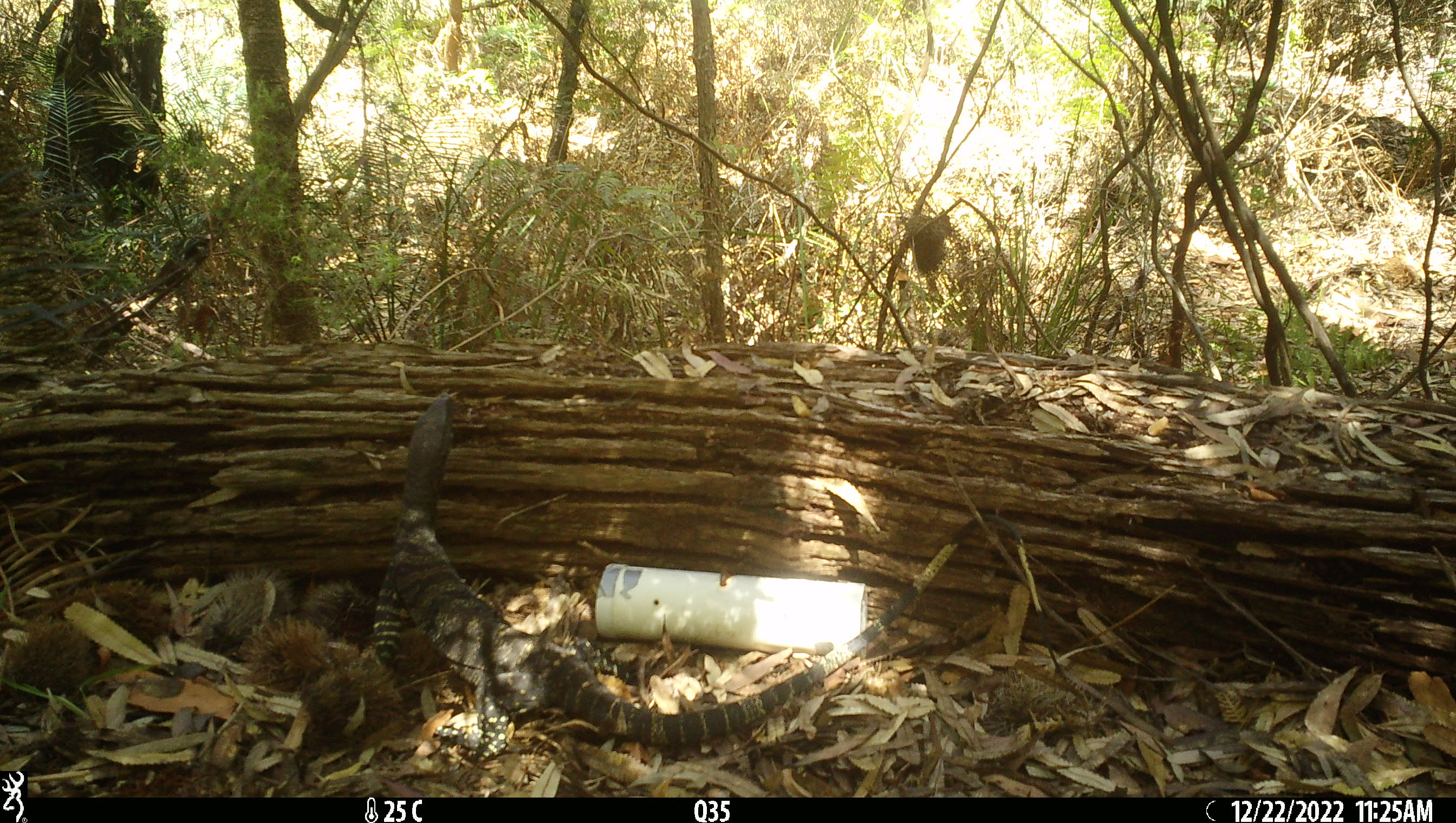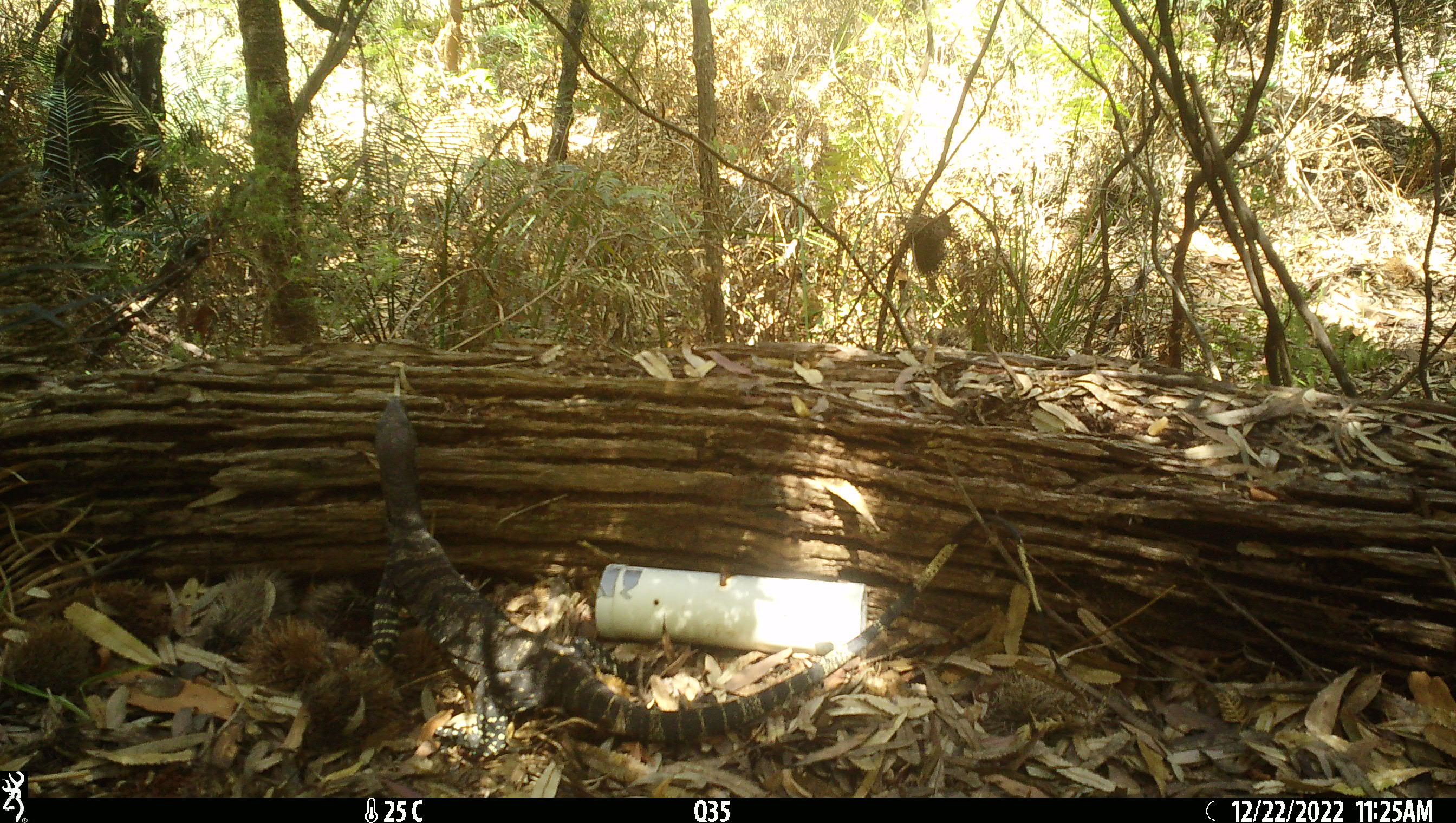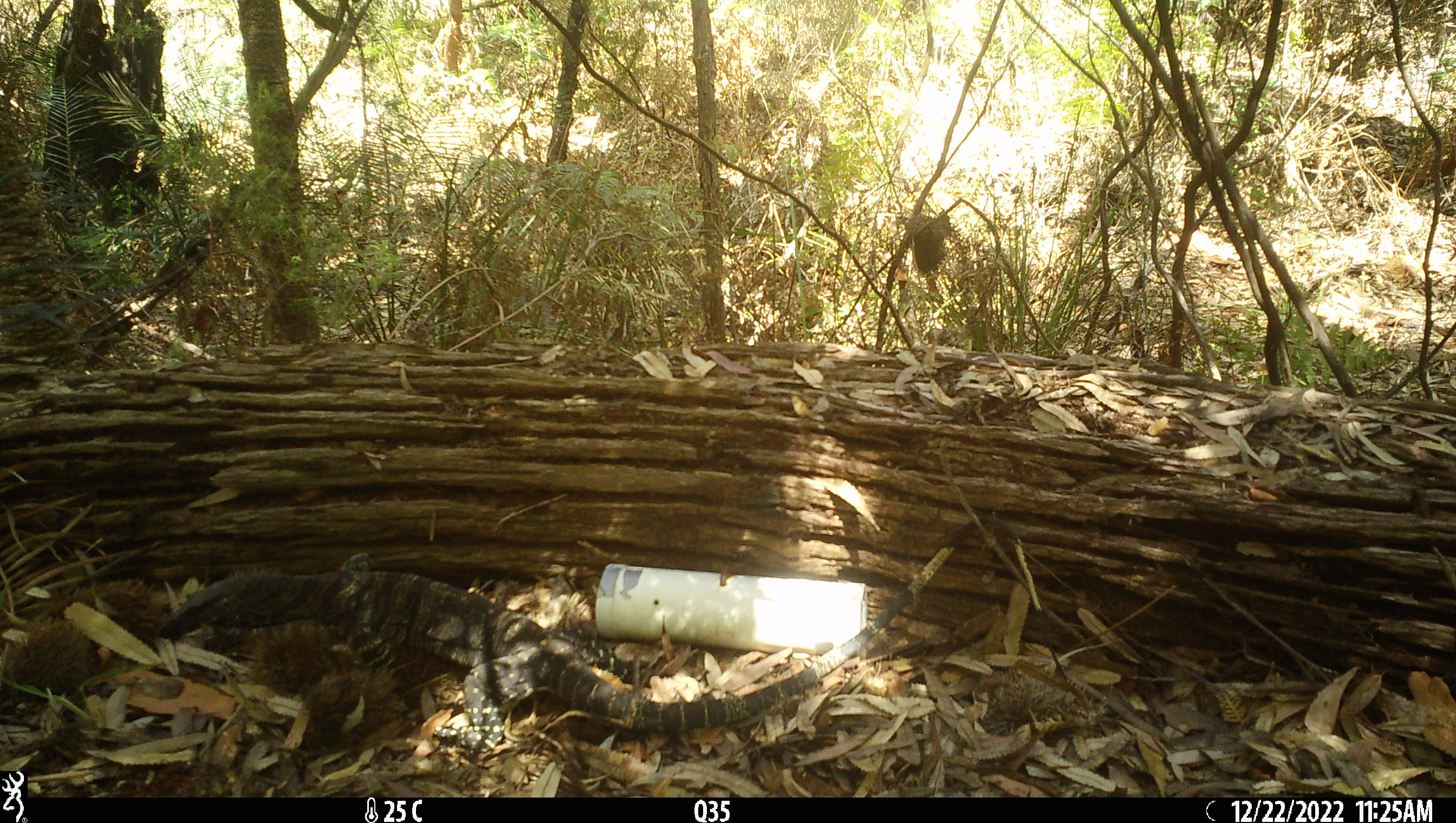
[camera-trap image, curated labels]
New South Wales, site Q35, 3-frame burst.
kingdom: Animalia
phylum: Chordata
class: Reptilia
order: Squamata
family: Varanidae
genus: Varanus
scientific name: Varanus varius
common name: lace monitor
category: goanna